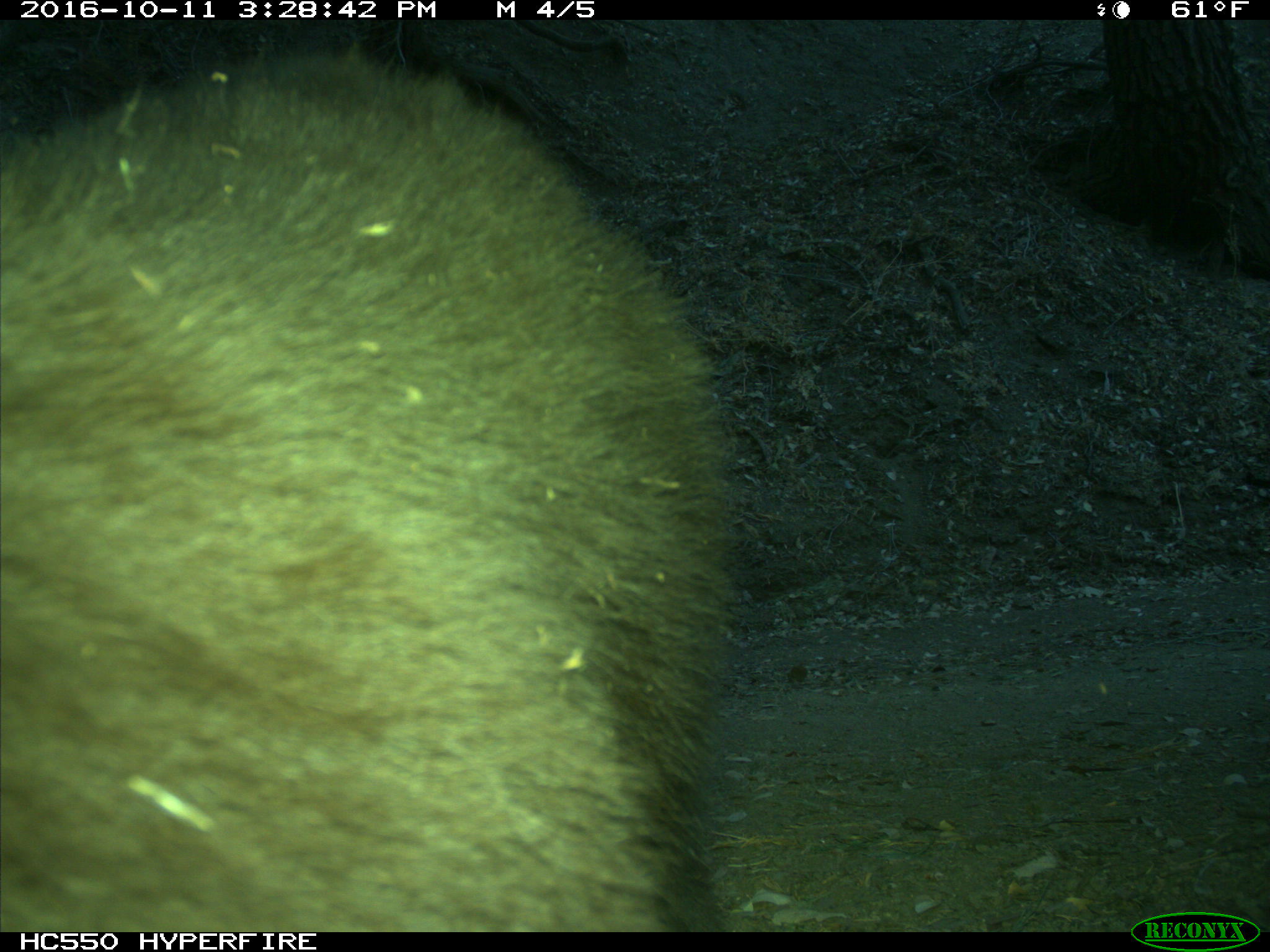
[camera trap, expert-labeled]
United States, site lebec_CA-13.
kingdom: Animalia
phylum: Chordata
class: Mammalia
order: Carnivora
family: Ursidae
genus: Ursus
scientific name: Ursus americanus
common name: american black bear